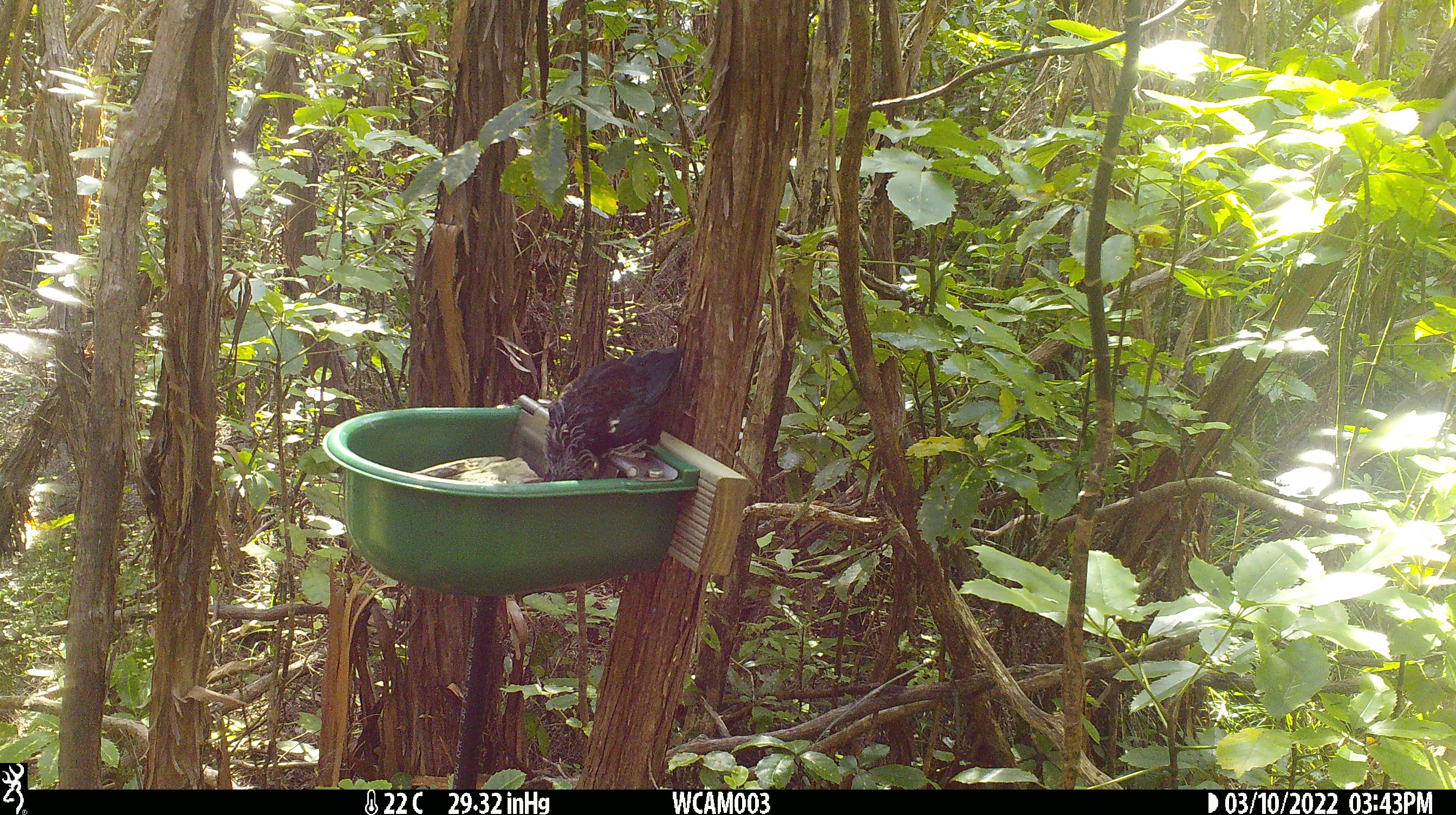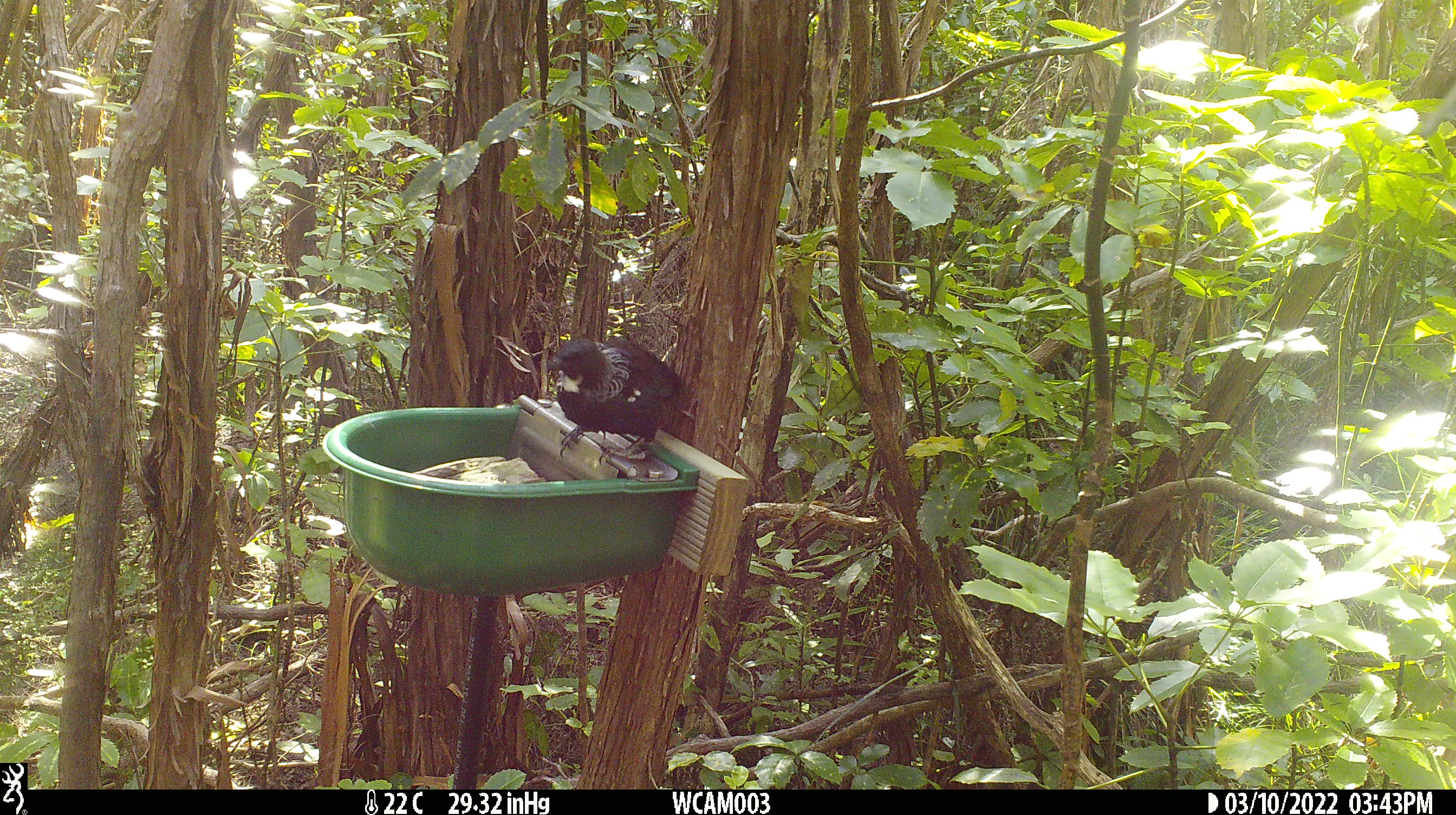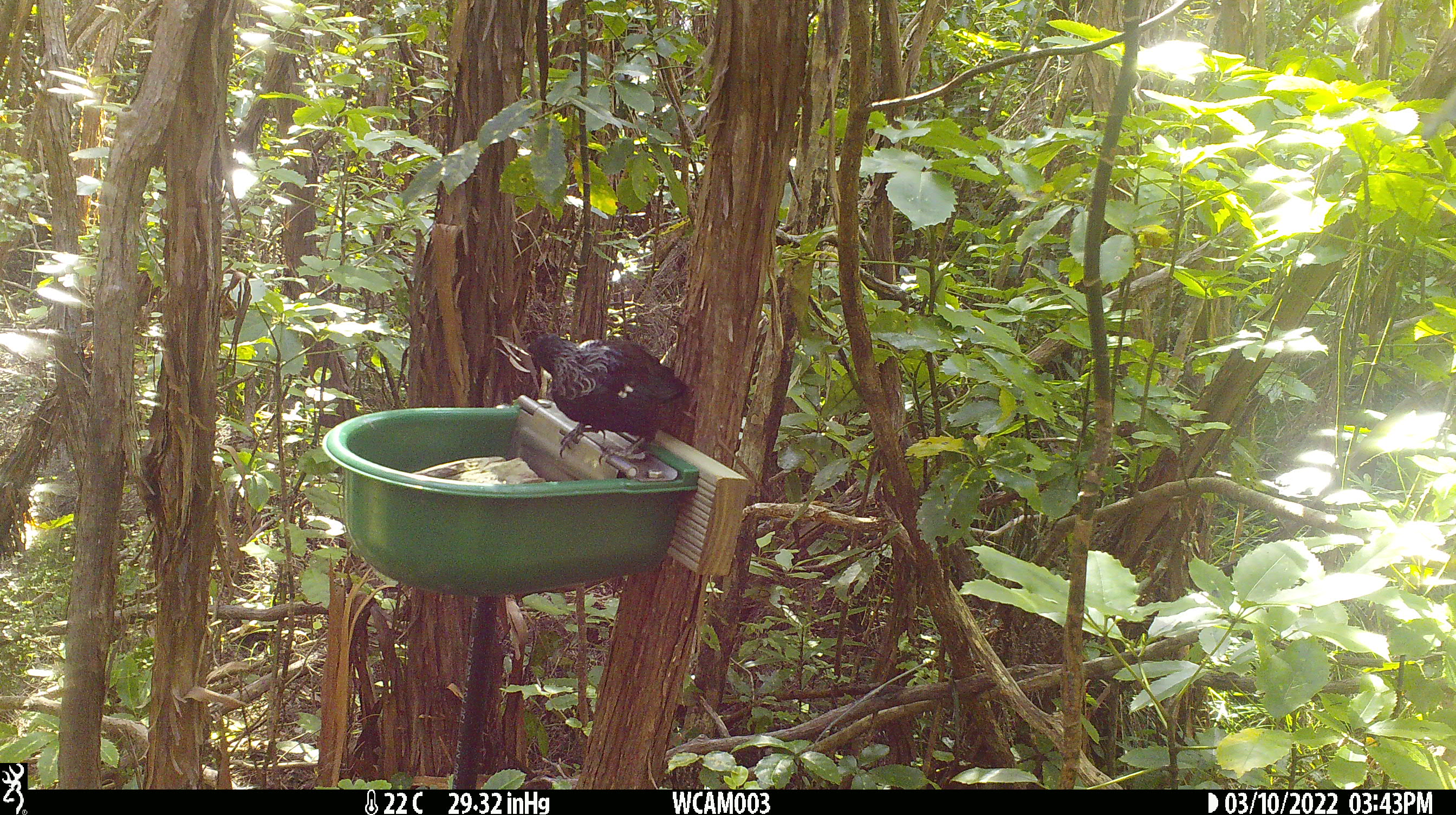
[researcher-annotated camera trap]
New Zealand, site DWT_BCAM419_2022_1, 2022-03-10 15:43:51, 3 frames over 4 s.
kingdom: Animalia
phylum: Chordata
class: Aves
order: Passeriformes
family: Meliphagidae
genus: Prosthemadera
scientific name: Prosthemadera novaeseelandiae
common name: tui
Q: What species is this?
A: Tui (Prosthemadera novaeseelandiae).